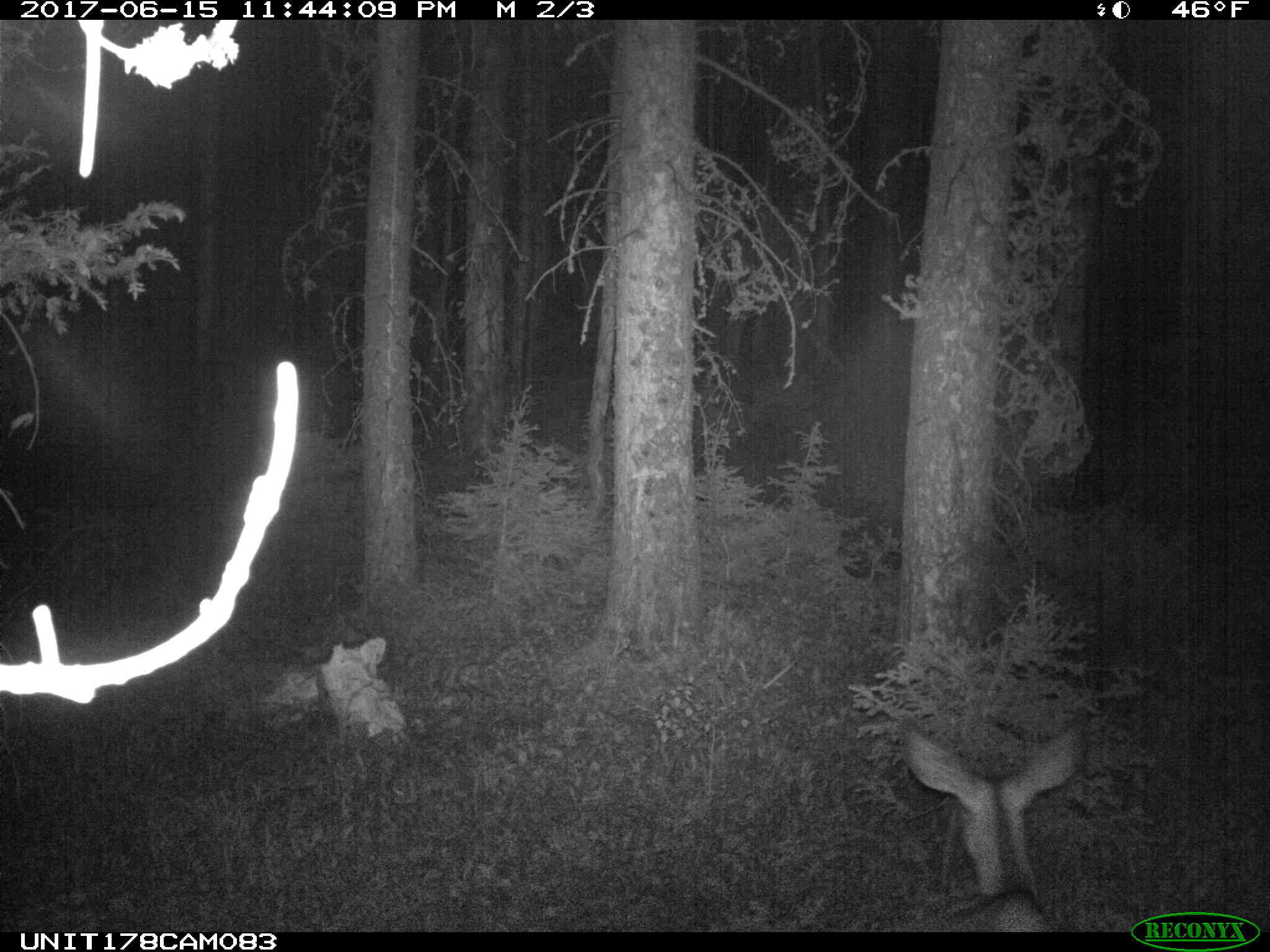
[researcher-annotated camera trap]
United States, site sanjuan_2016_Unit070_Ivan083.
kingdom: Animalia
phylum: Chordata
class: Mammalia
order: Artiodactyla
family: Cervidae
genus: Odocoileus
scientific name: Odocoileus hemionus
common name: mule deer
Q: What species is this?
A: Odocoileus hemionus (mule deer).